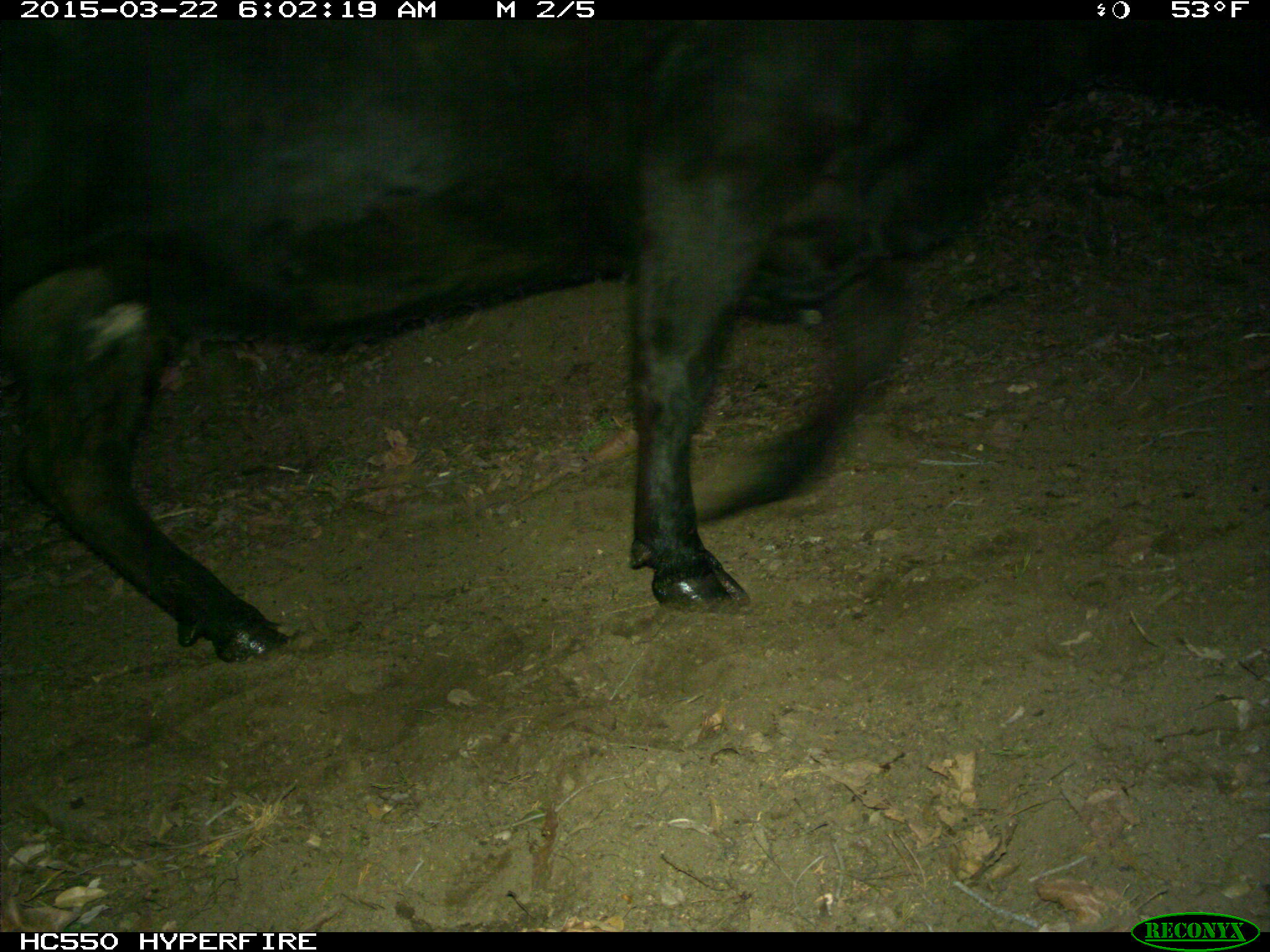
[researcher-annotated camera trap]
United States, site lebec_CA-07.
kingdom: Animalia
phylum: Chordata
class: Mammalia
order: Artiodactyla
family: Bovidae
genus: Bos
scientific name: Bos taurus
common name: domestic cow